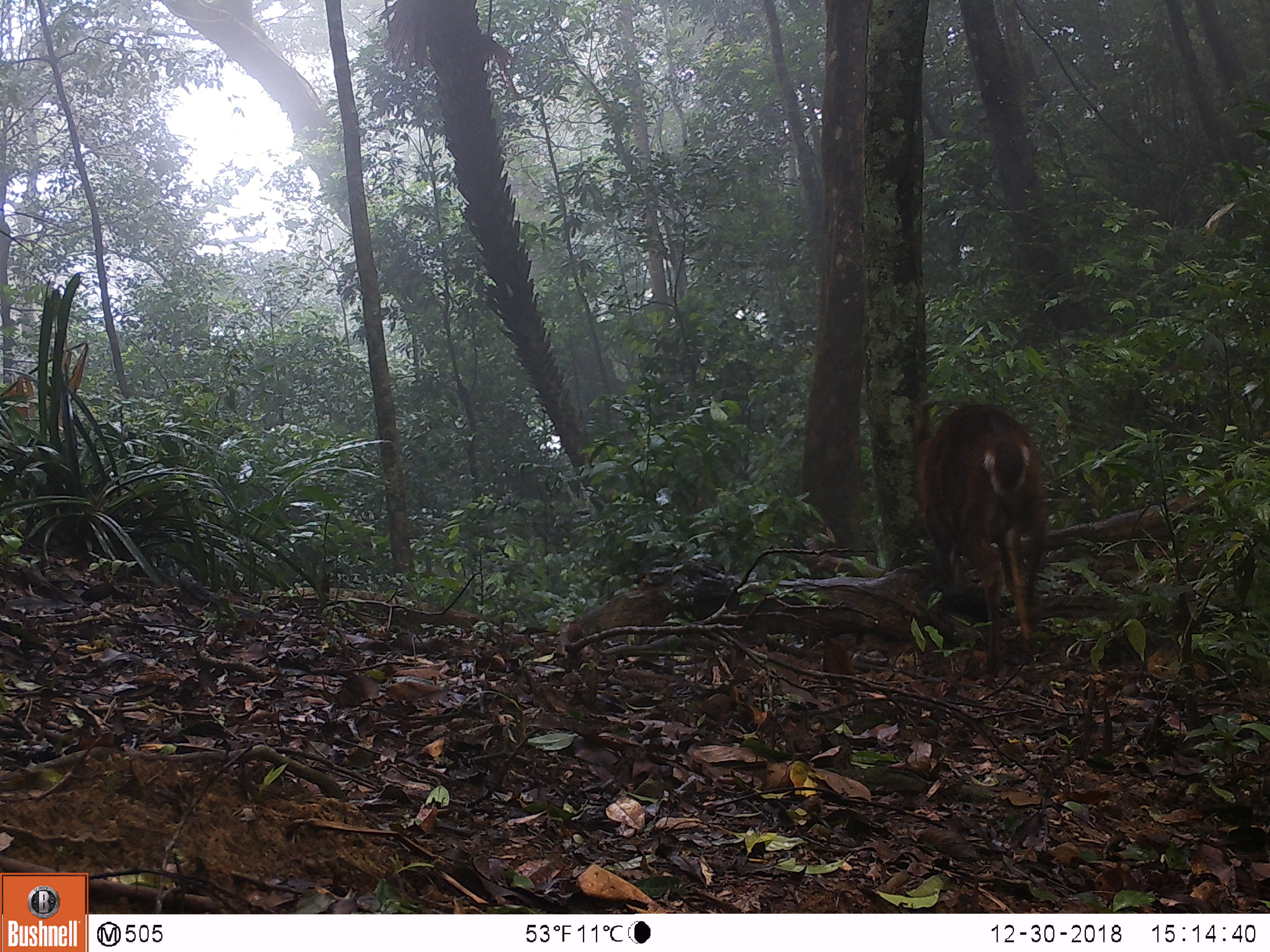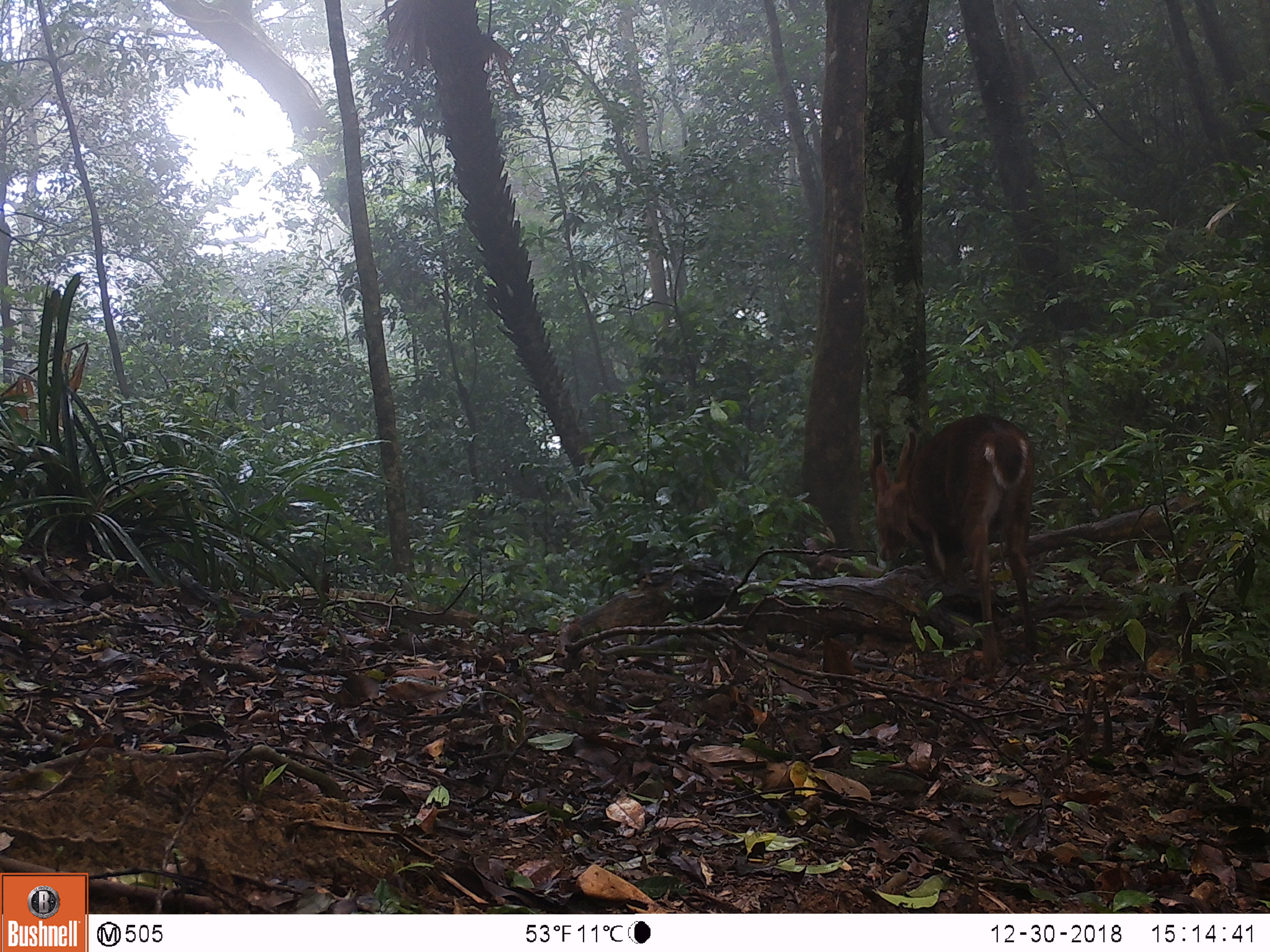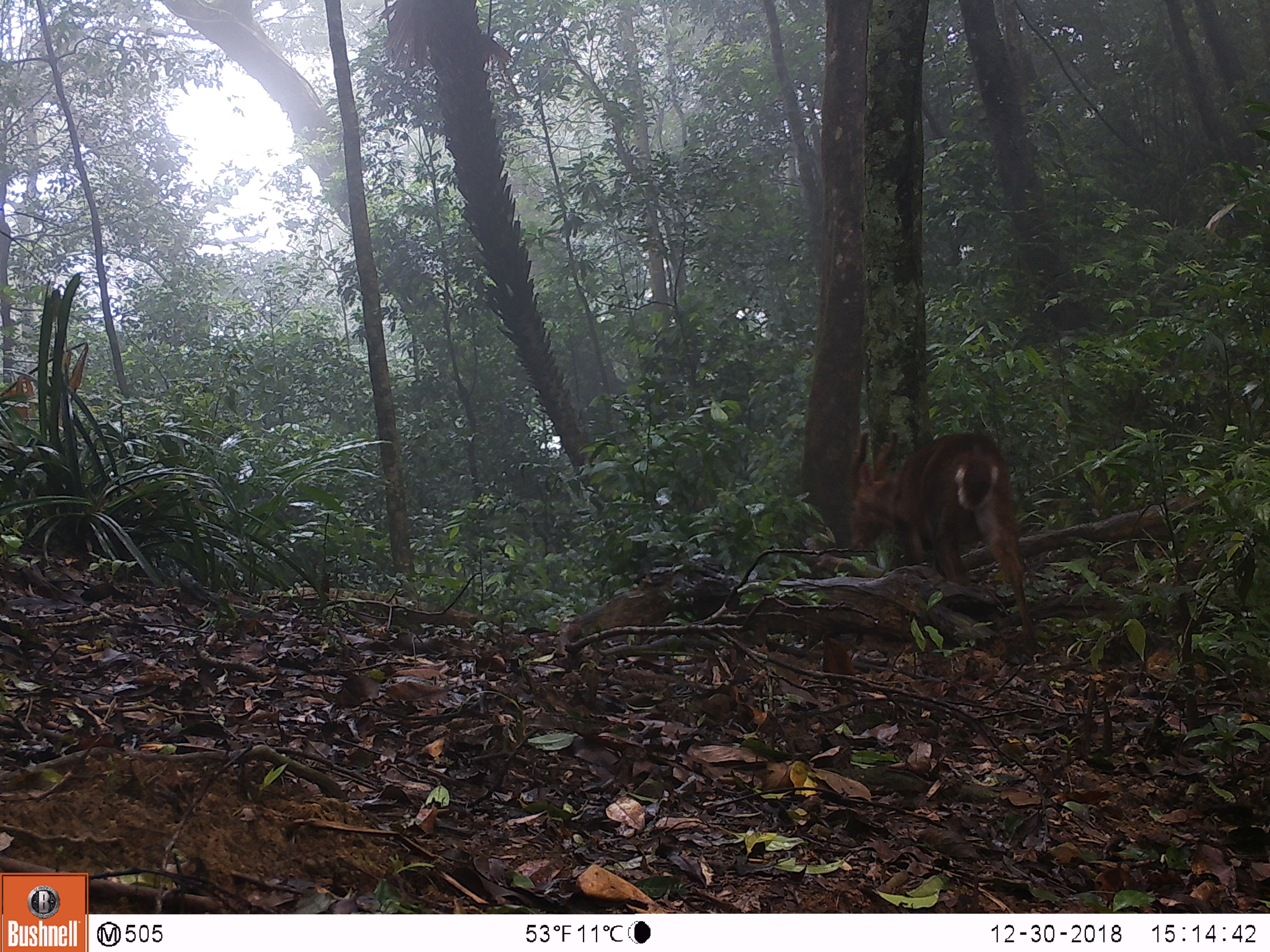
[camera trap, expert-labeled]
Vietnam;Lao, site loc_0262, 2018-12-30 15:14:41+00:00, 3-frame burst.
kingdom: Animalia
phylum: Chordata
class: Mammalia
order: Artiodactyla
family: Cervidae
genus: Muntiacus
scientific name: Muntiacus vuquangensis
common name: large-antlered muntjac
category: large antlered muntjac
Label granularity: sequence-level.